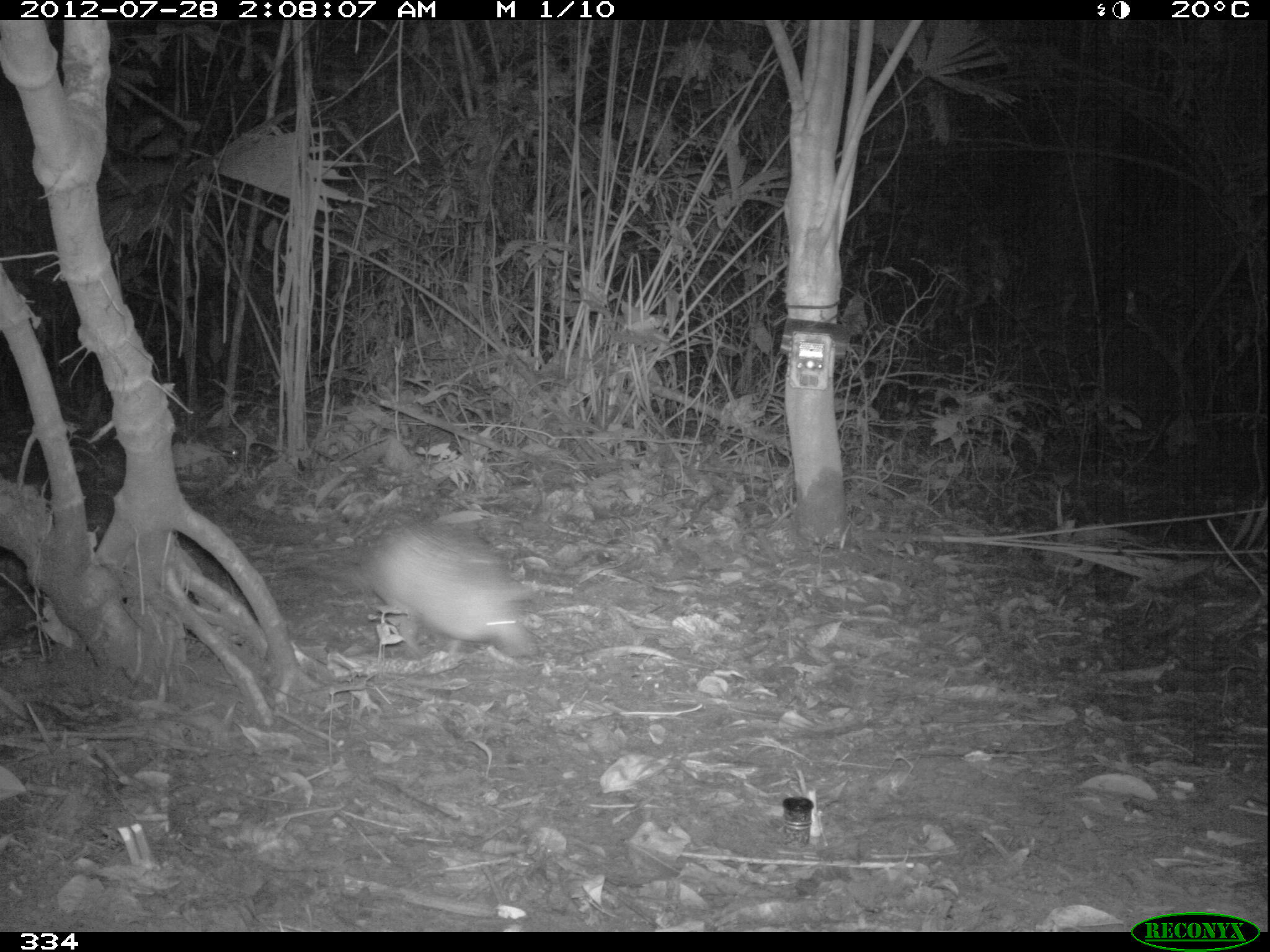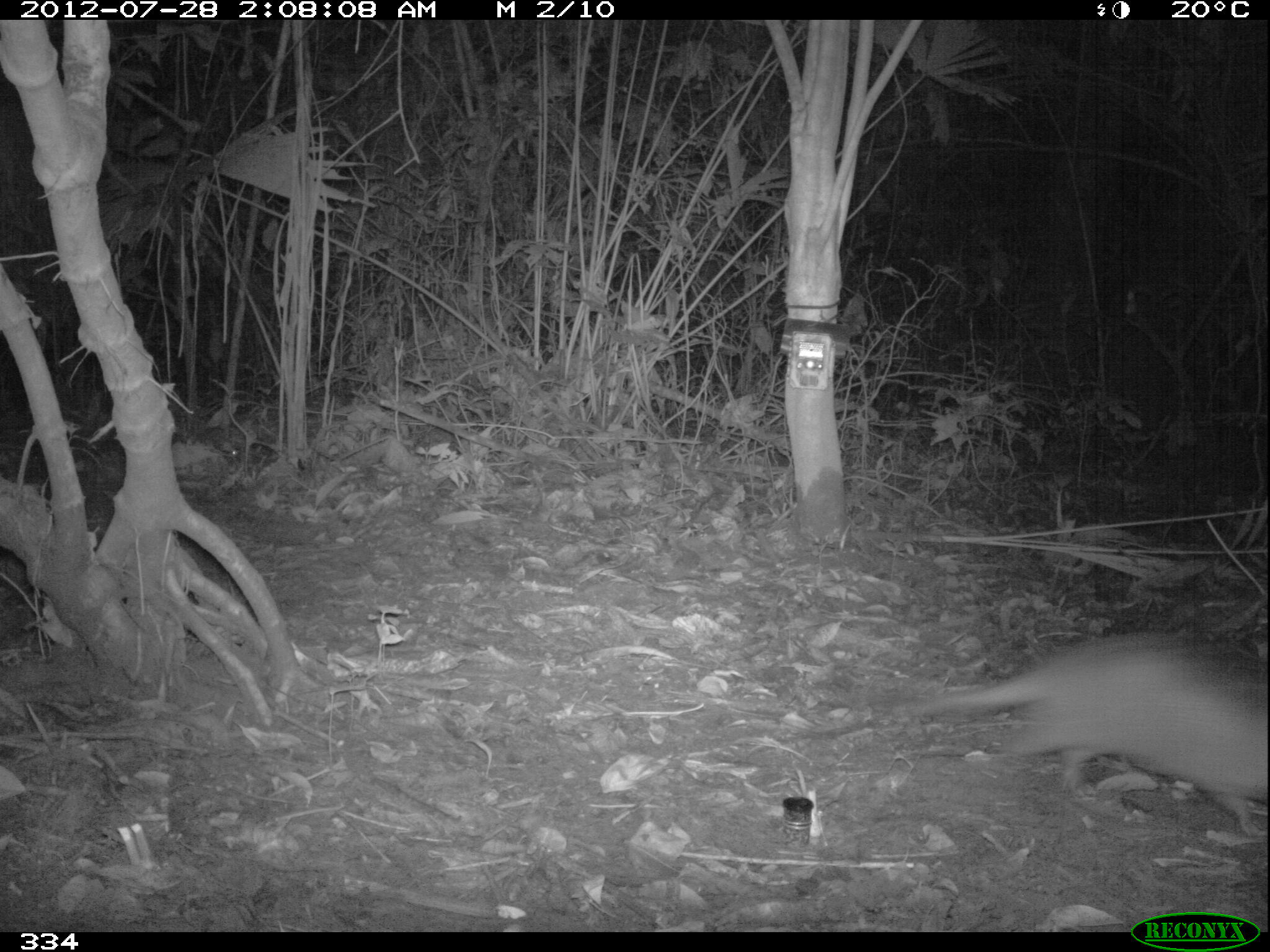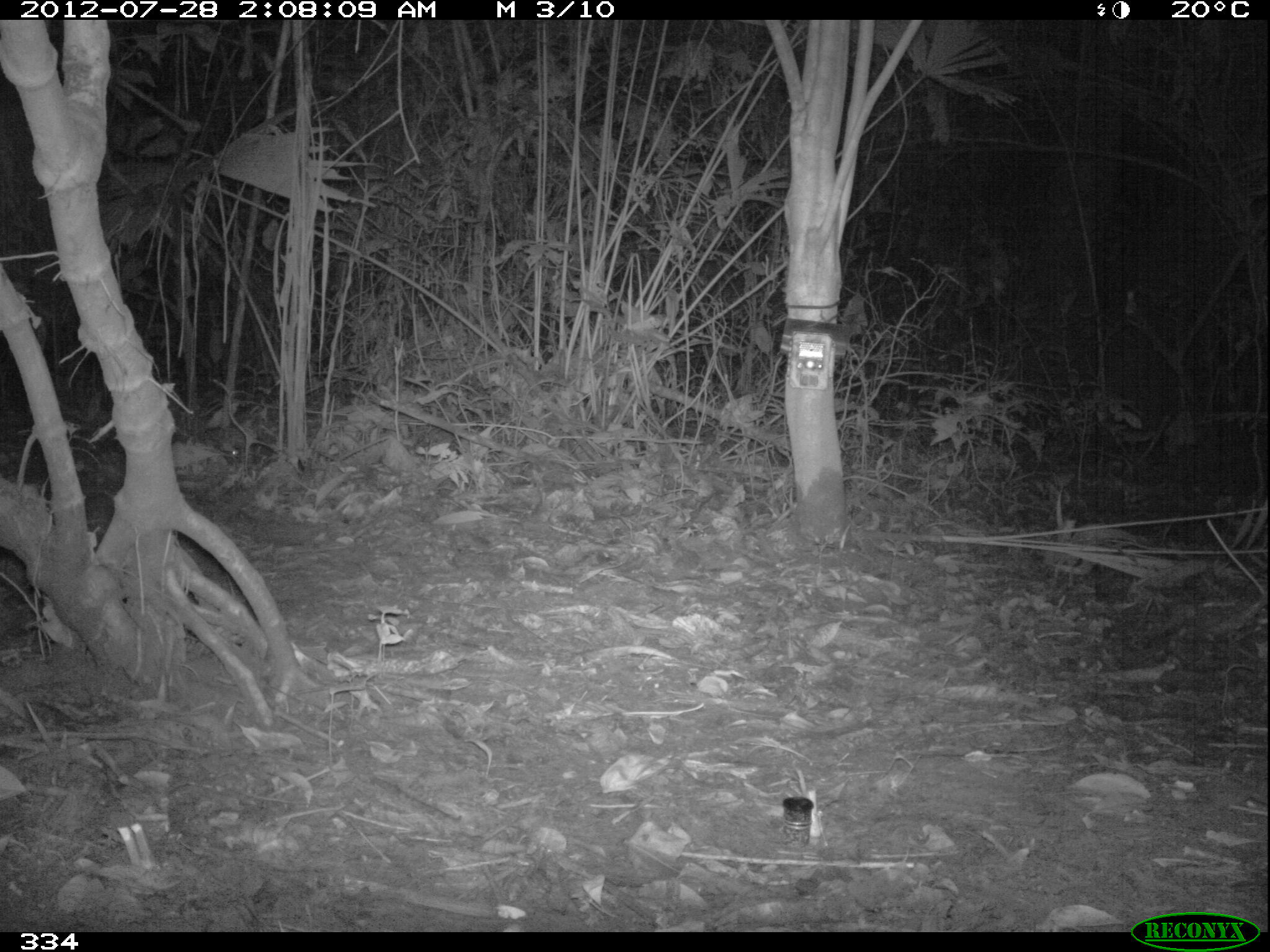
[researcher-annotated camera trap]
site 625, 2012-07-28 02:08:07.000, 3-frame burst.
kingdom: Animalia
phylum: Chordata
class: Mammalia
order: Cingulata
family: Dasypodidae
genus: Dasypus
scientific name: Dasypus novemcinctus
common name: nine-banded armadillo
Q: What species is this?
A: Dasypus novemcinctus (nine-banded armadillo).